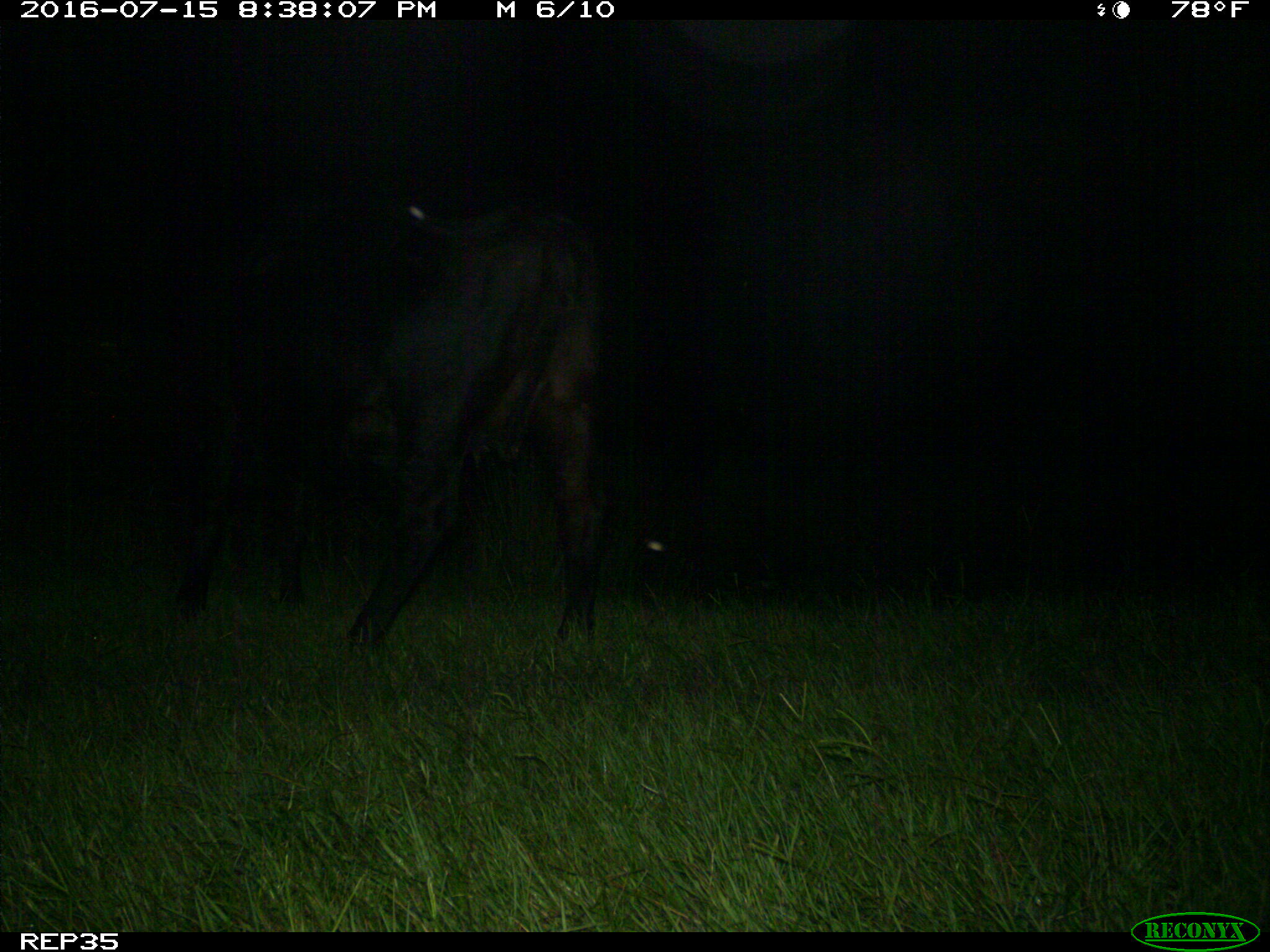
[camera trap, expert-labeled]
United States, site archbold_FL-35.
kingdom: Animalia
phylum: Chordata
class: Mammalia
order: Artiodactyla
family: Bovidae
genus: Bos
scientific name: Bos taurus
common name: domestic cow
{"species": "Bos taurus (domestic cow)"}